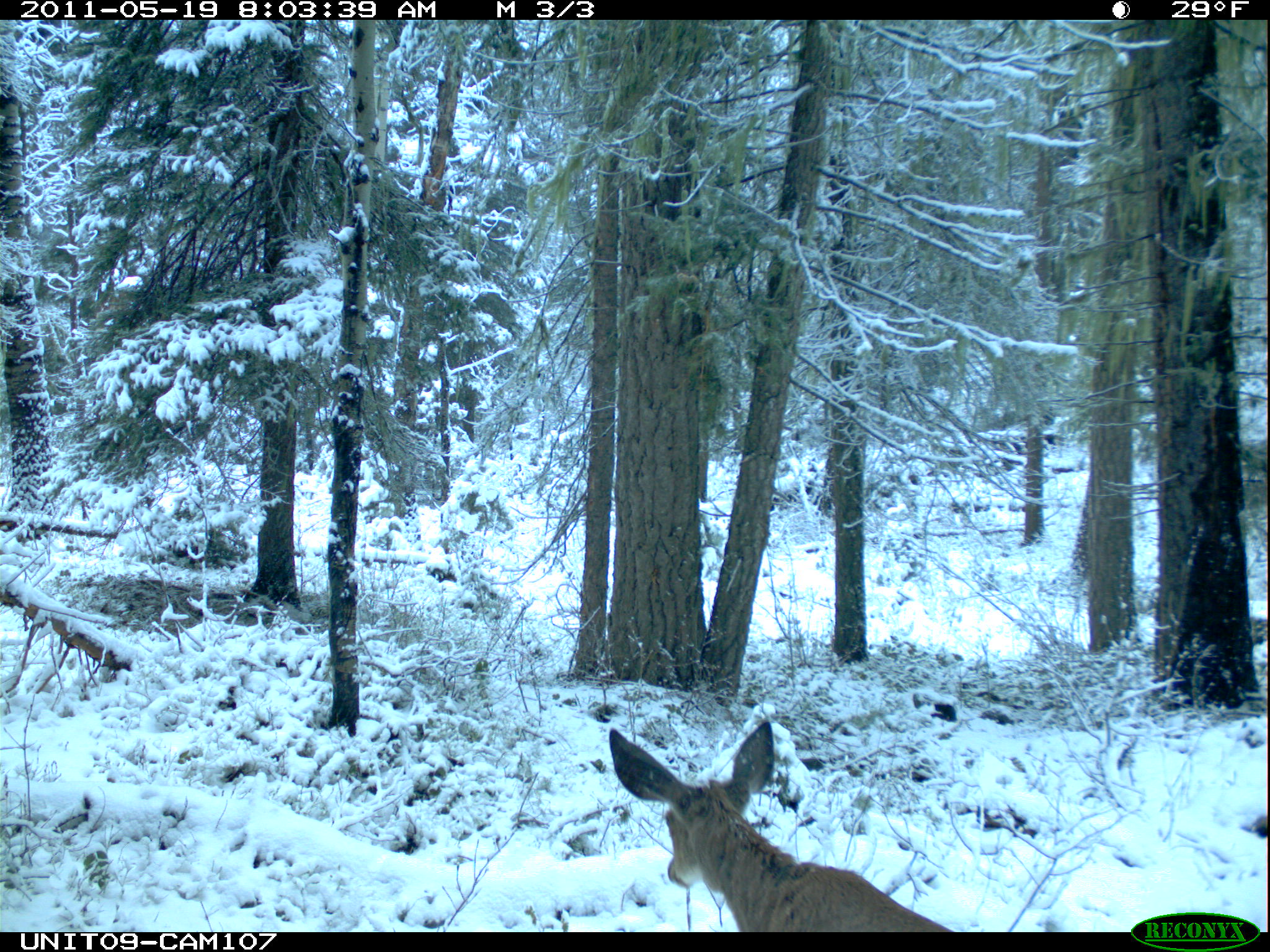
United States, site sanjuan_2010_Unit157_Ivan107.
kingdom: Animalia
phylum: Chordata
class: Mammalia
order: Artiodactyla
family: Cervidae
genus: Odocoileus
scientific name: Odocoileus hemionus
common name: mule deer